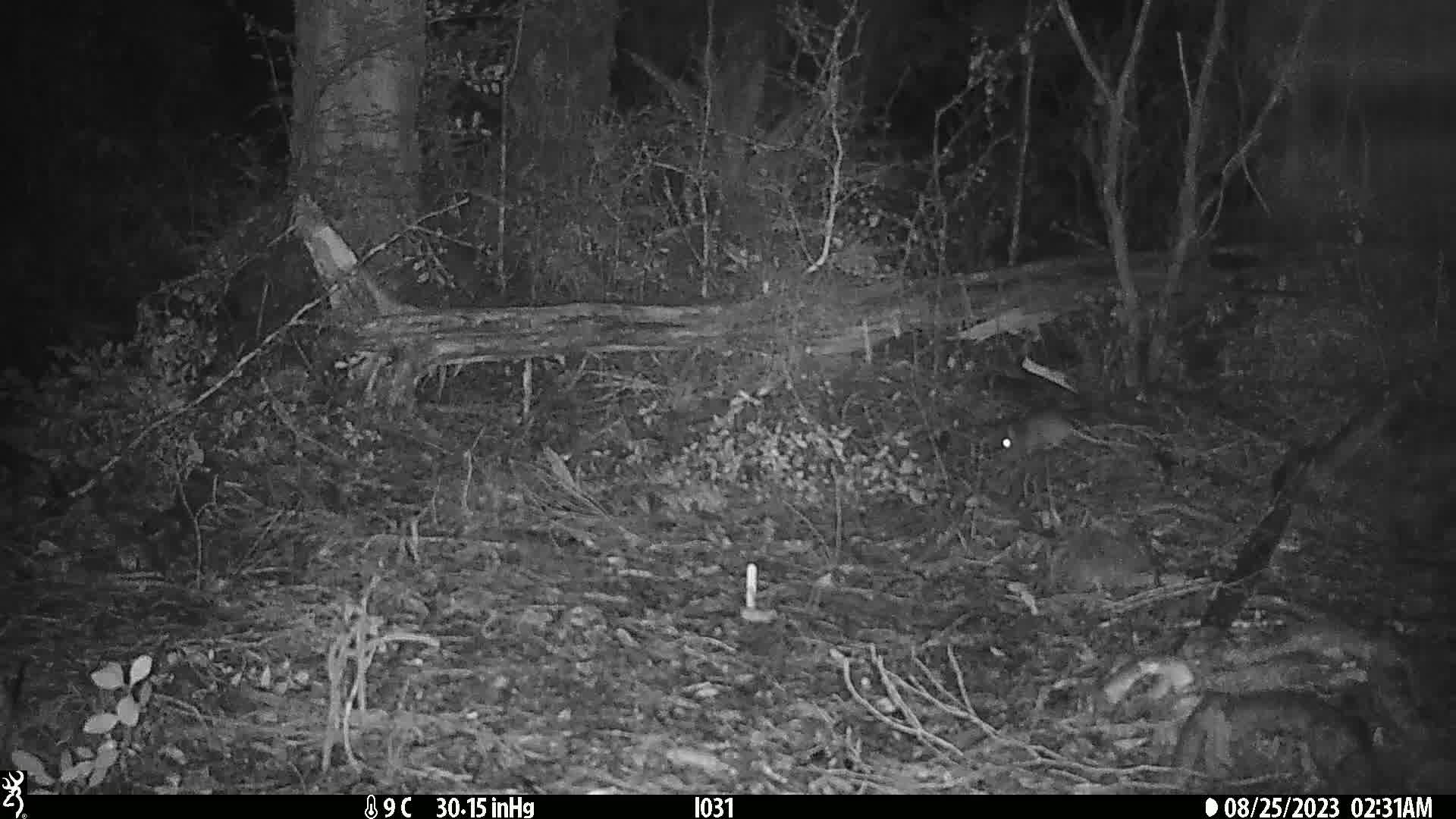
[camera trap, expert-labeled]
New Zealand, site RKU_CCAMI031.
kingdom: Animalia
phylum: Chordata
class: Mammalia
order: Rodentia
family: Muridae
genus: Rattus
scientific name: Rattus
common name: rat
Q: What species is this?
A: Rat (Rattus).